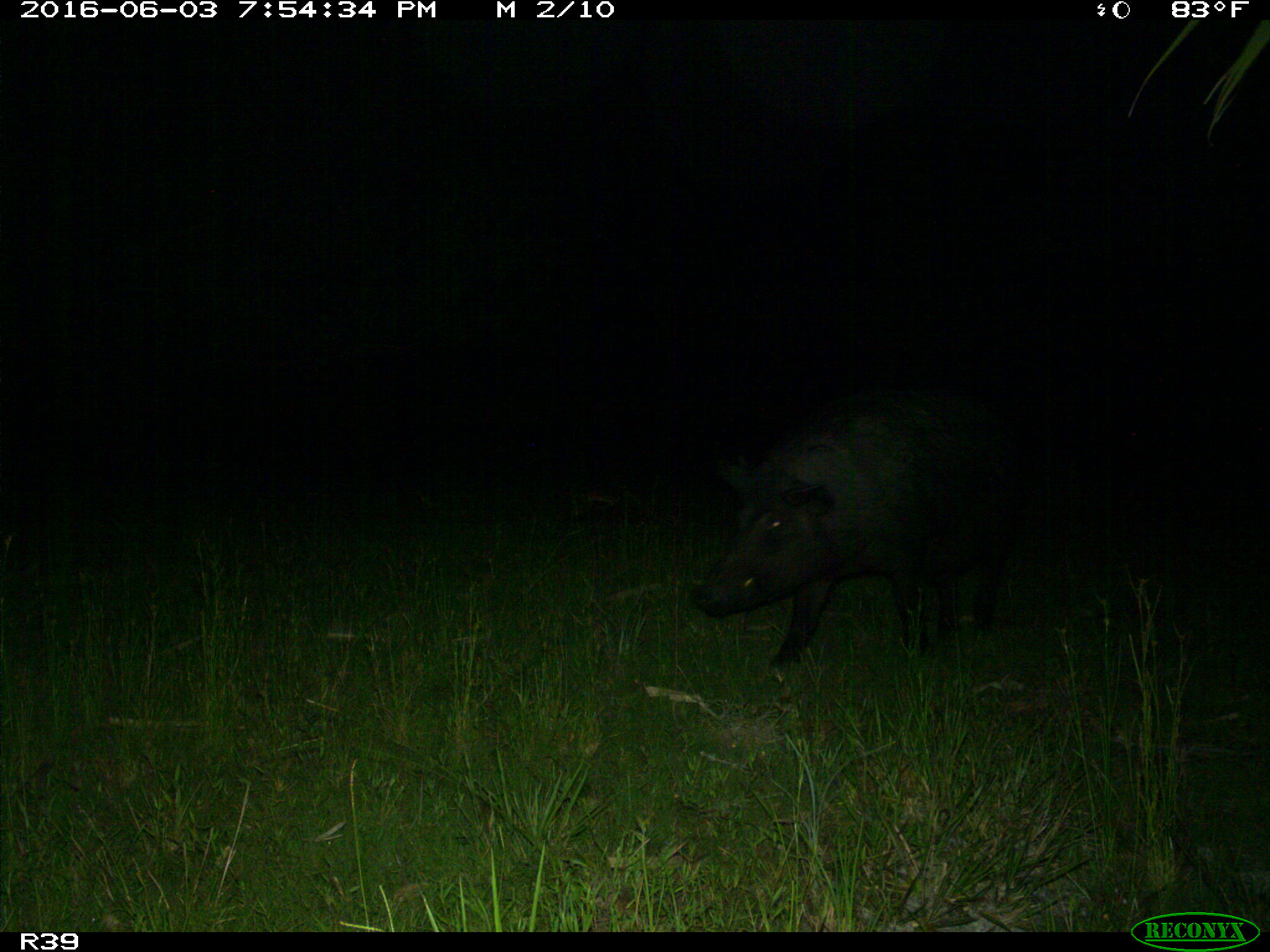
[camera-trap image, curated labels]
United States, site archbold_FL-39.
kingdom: Animalia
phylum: Chordata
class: Mammalia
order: Artiodactyla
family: Suidae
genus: Sus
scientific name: Sus scrofa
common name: wild boar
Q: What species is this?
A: Sus scrofa (wild boar).